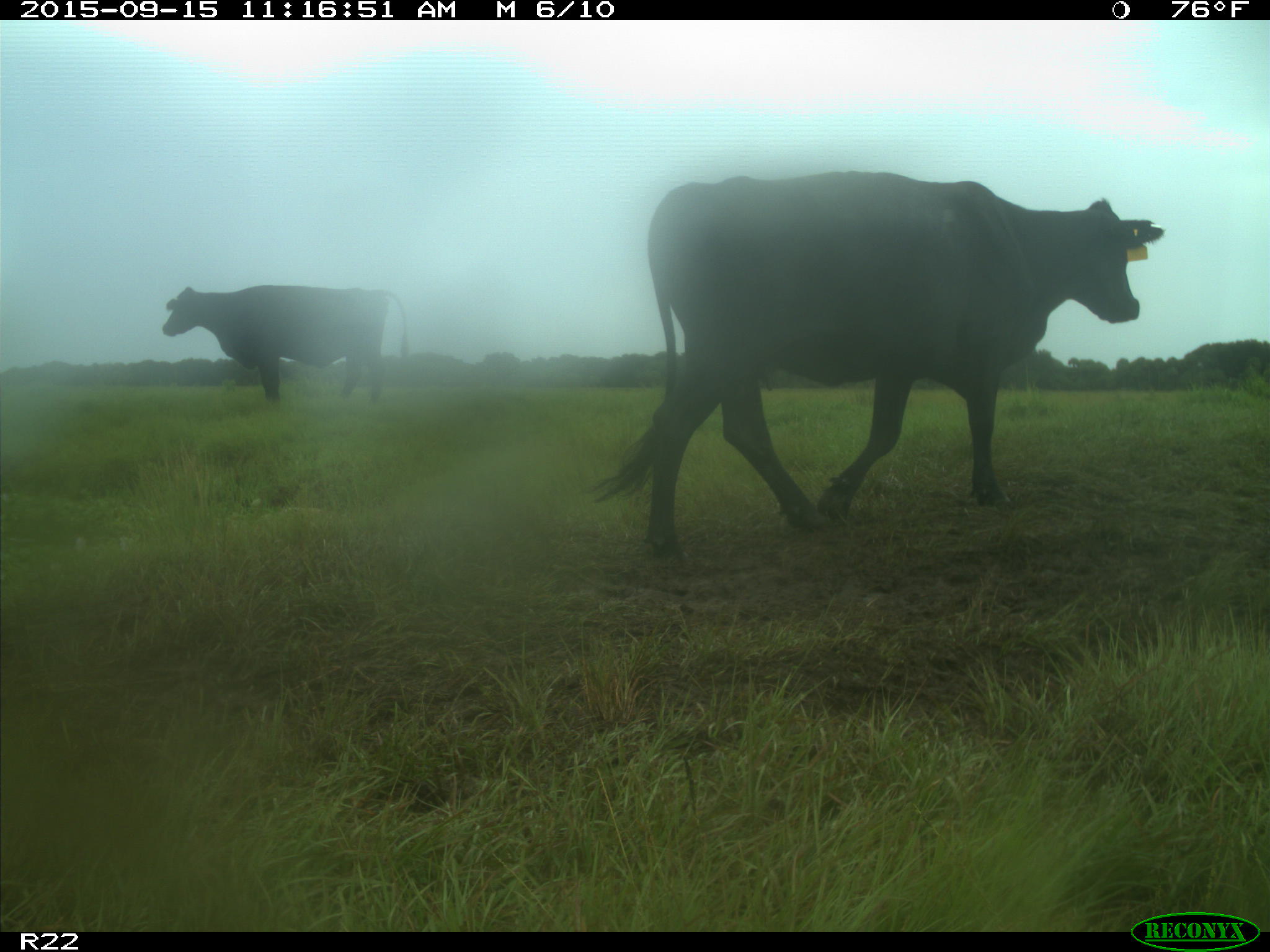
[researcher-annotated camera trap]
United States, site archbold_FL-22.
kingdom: Animalia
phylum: Chordata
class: Mammalia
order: Artiodactyla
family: Bovidae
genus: Bos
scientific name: Bos taurus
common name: domestic cow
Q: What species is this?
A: Bos taurus (domestic cow).